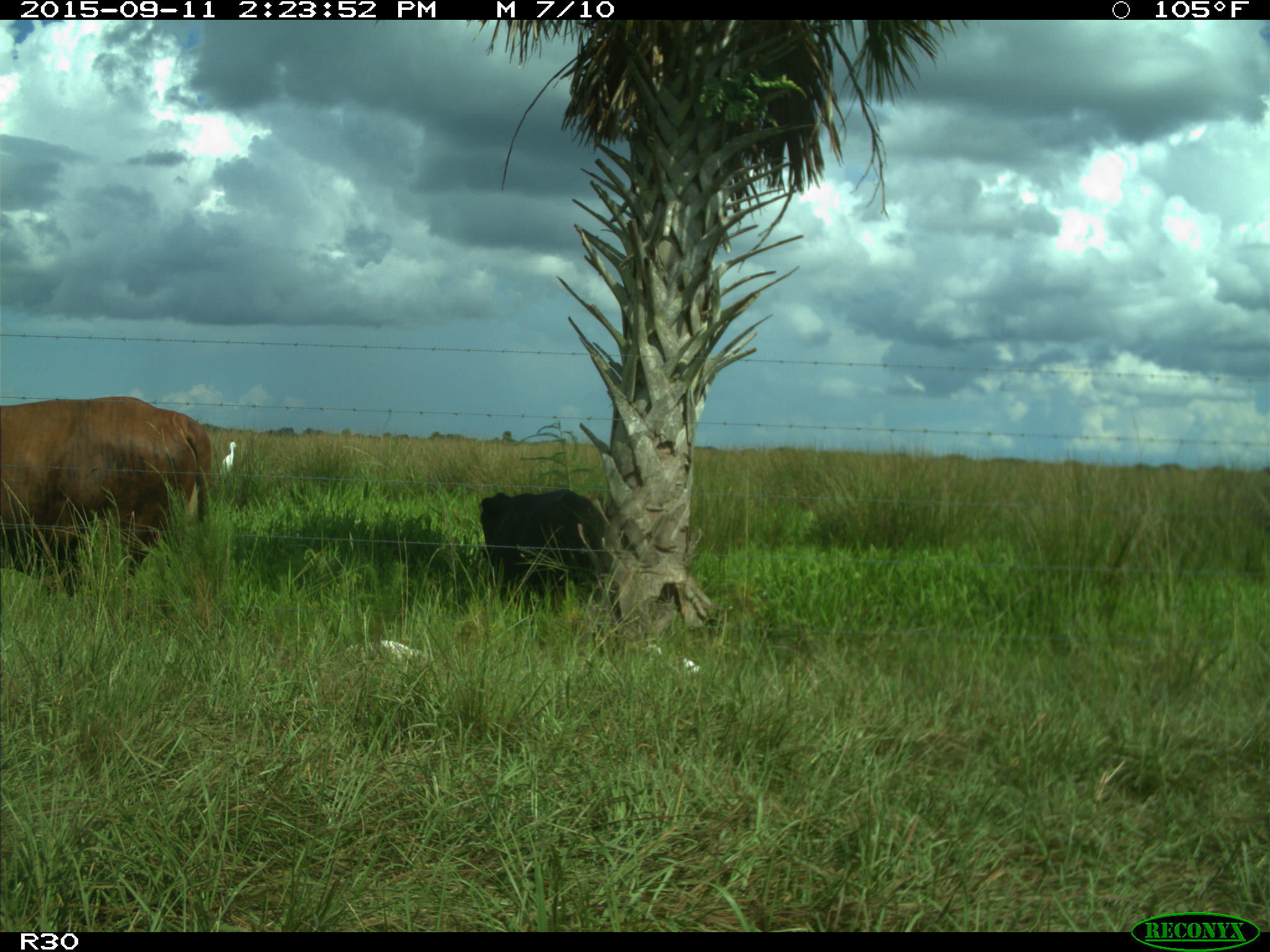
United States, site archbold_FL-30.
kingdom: Animalia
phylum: Chordata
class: Mammalia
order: Artiodactyla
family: Bovidae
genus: Bos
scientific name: Bos taurus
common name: domestic cow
Bos taurus (domestic cow).